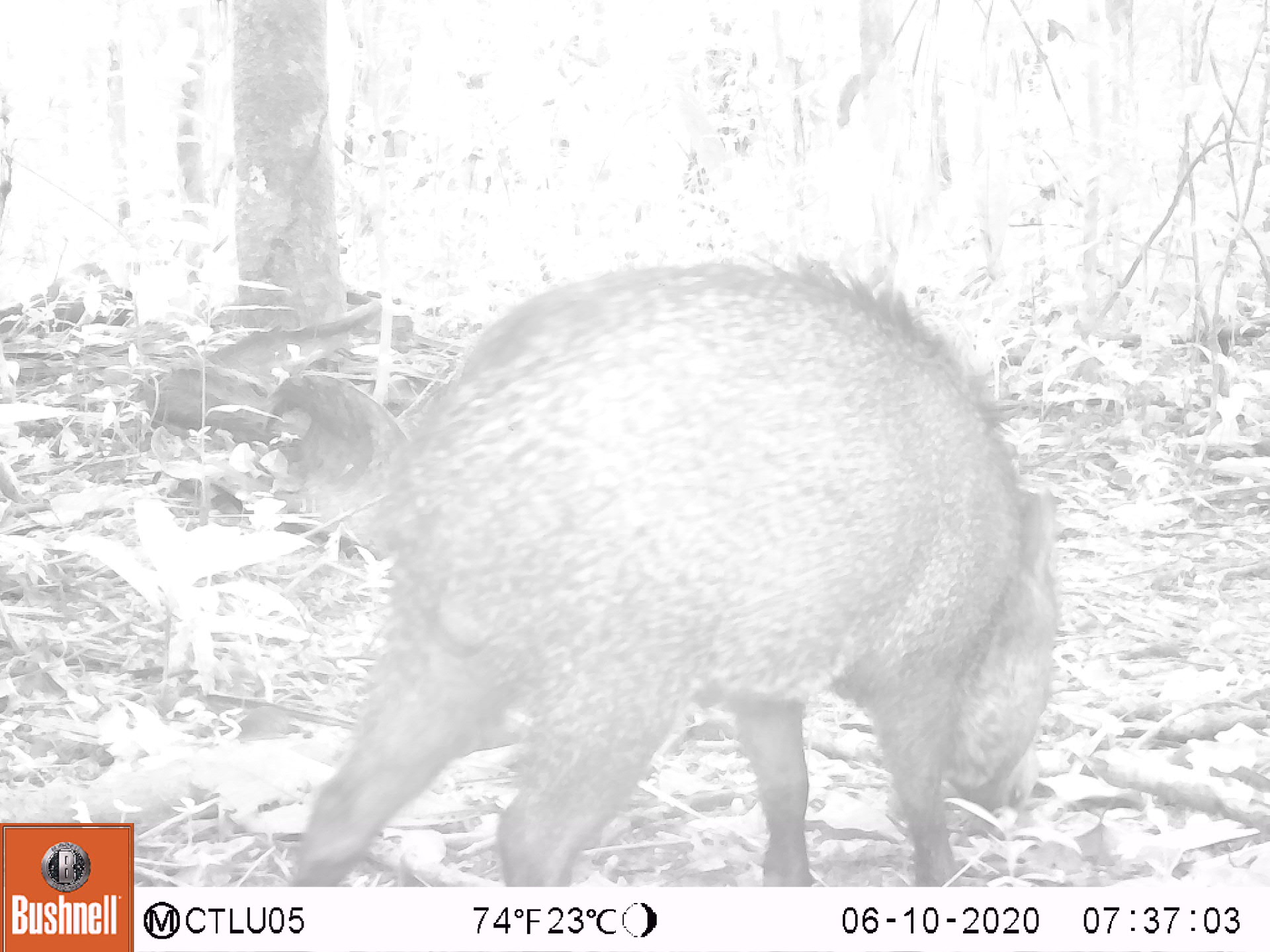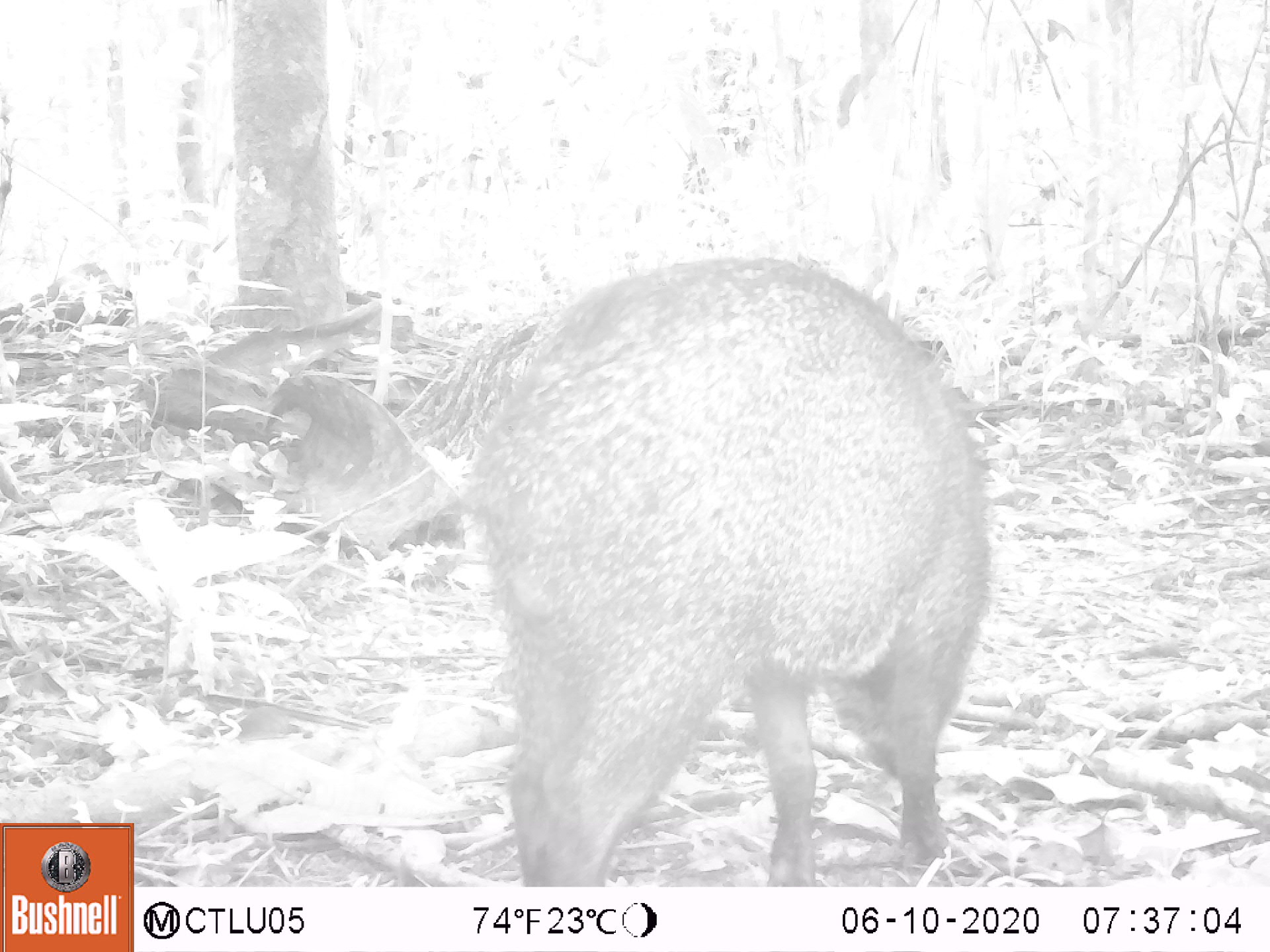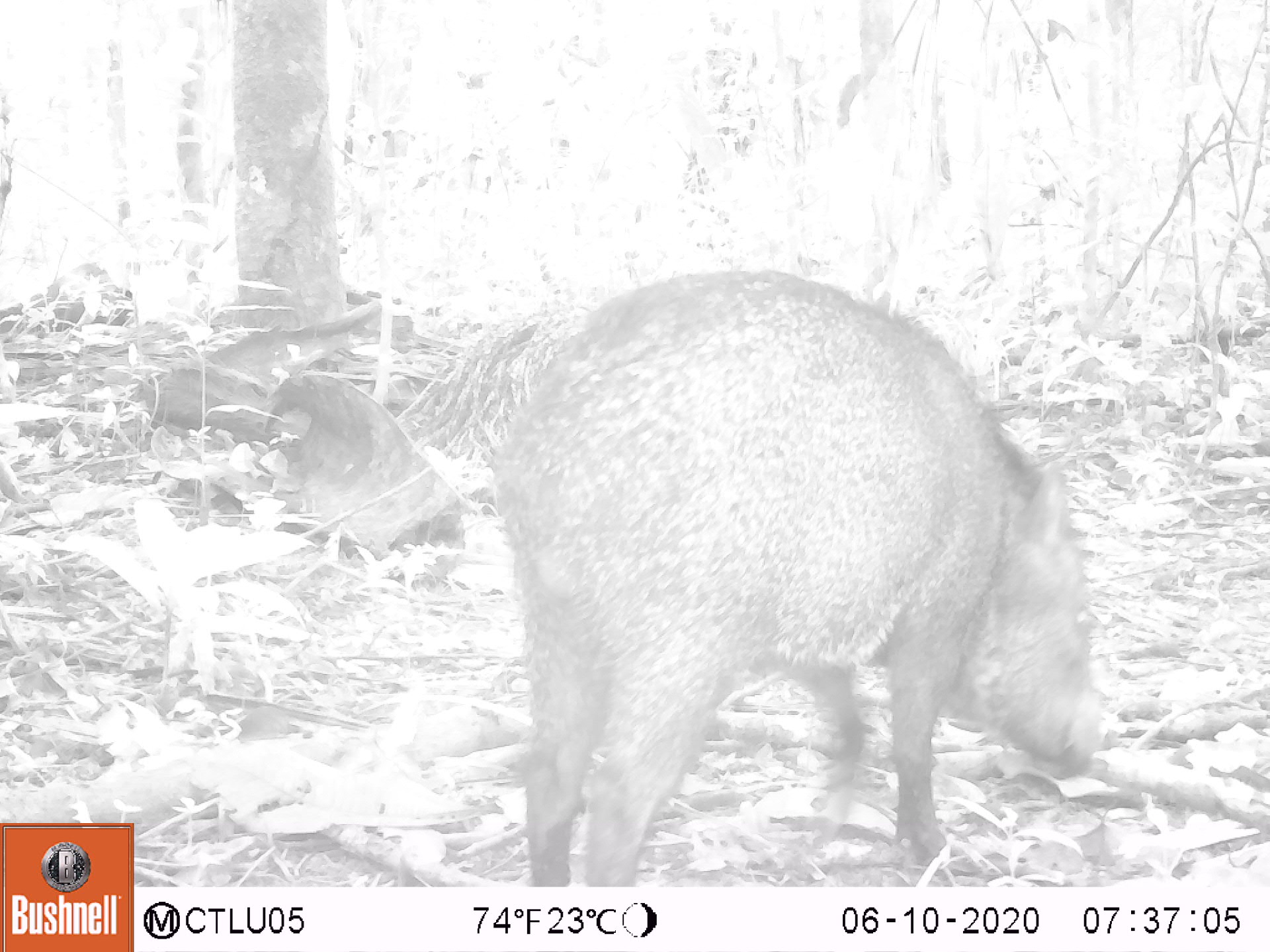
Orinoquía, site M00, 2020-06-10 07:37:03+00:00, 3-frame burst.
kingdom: Animalia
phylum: Chordata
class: Mammalia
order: Artiodactyla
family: Tayassuidae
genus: Pecari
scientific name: Pecari tajacu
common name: collared peccary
Collared peccary (Pecari tajacu).